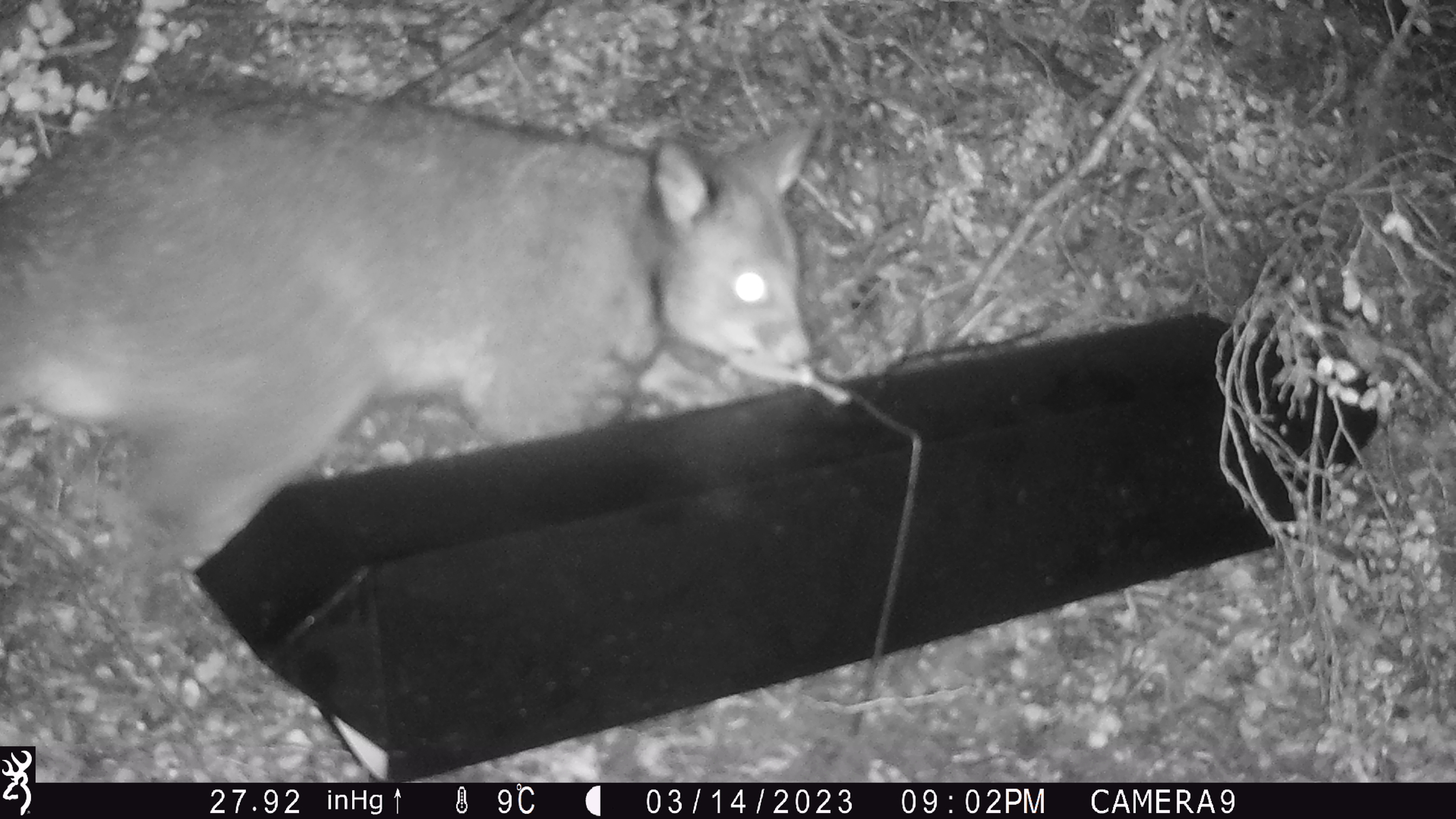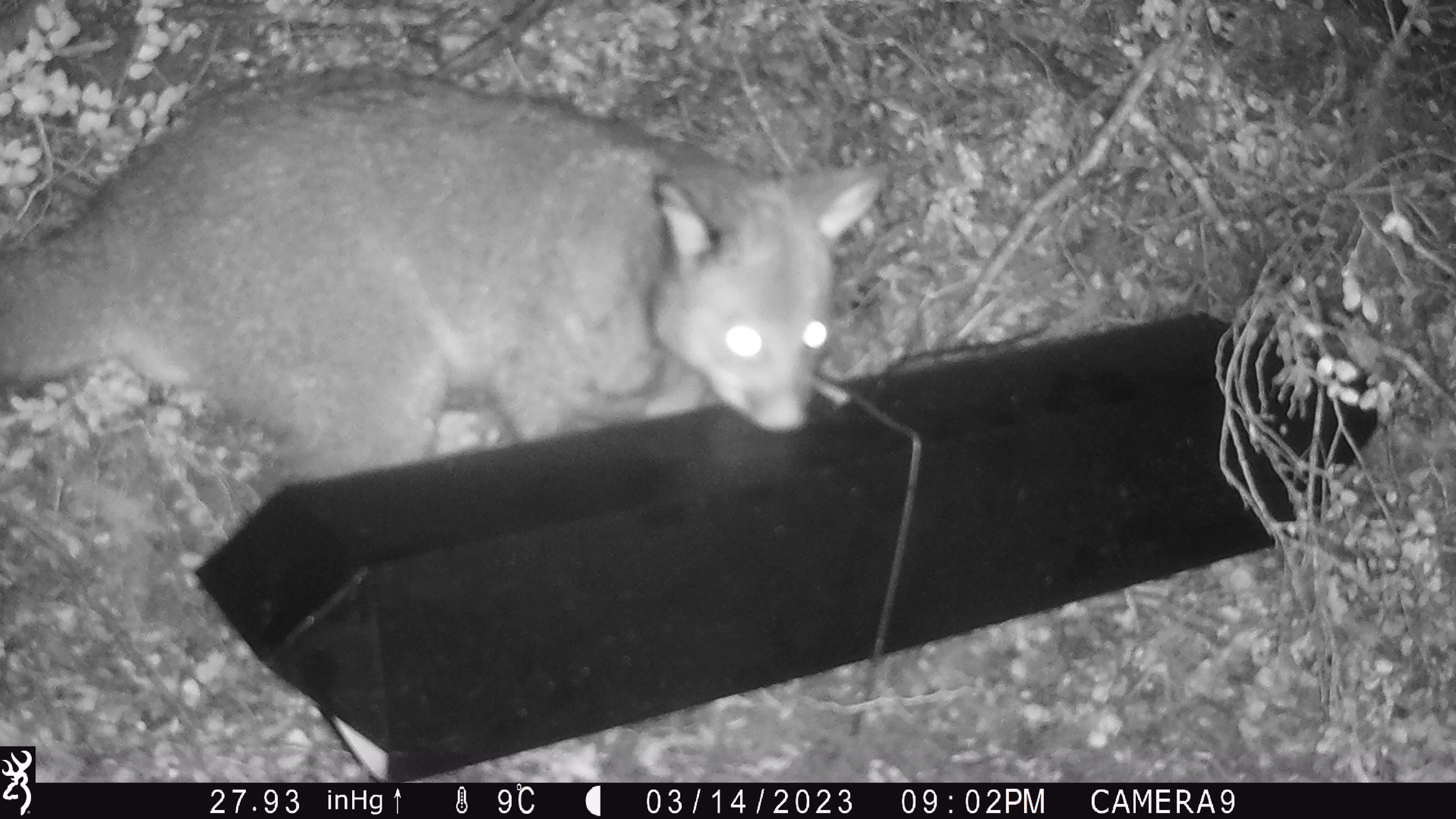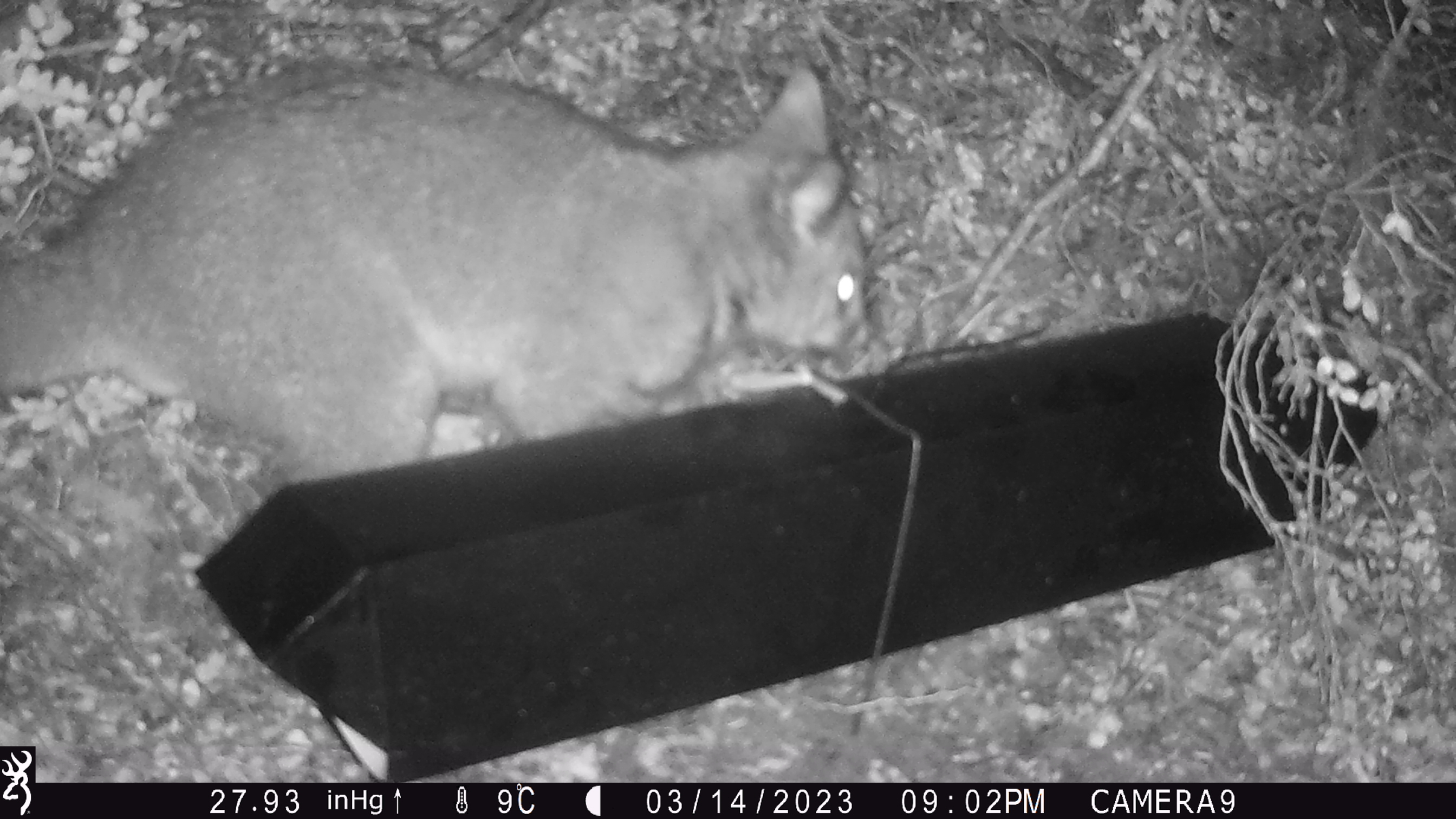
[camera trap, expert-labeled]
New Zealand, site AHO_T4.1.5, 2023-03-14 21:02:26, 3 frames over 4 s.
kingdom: Animalia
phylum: Chordata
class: Mammalia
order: Carnivora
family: Mustelidae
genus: Mustela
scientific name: Mustela erminea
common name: stoat